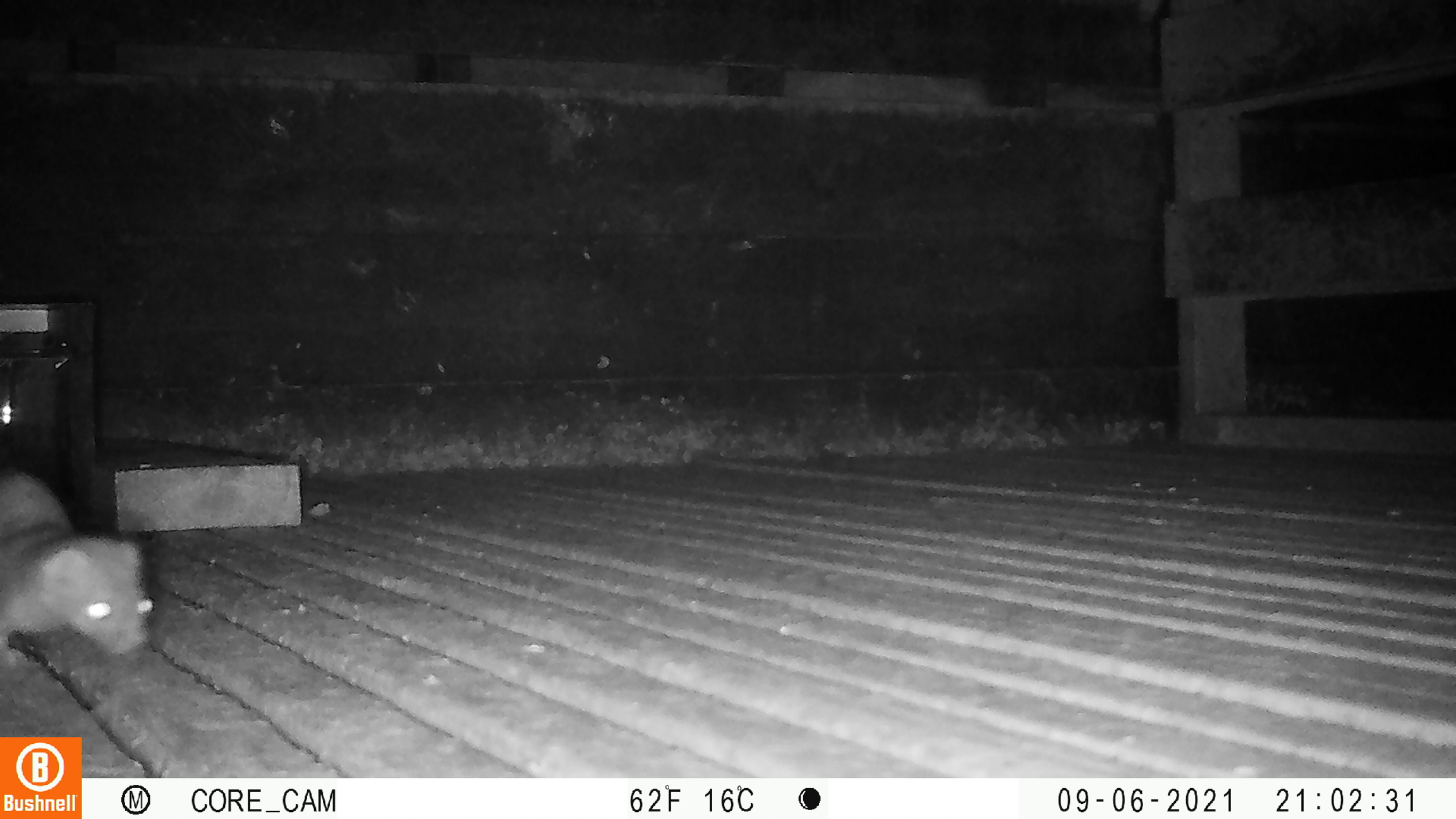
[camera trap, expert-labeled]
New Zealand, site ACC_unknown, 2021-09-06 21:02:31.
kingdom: Animalia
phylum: Chordata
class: Mammalia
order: Carnivora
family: Mustelidae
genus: Mustela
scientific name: Mustela erminea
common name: stoat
Stoat (Mustela erminea).